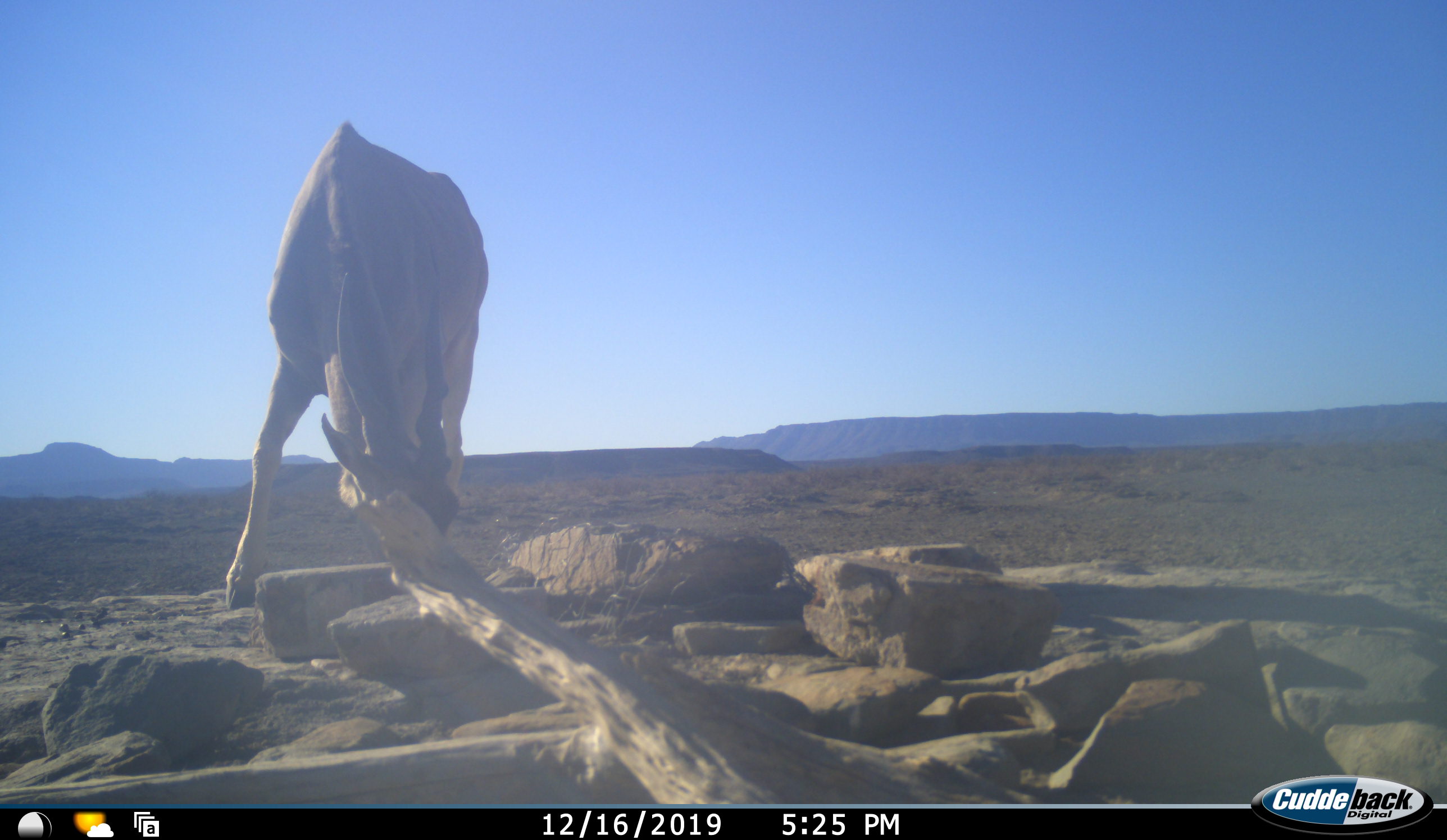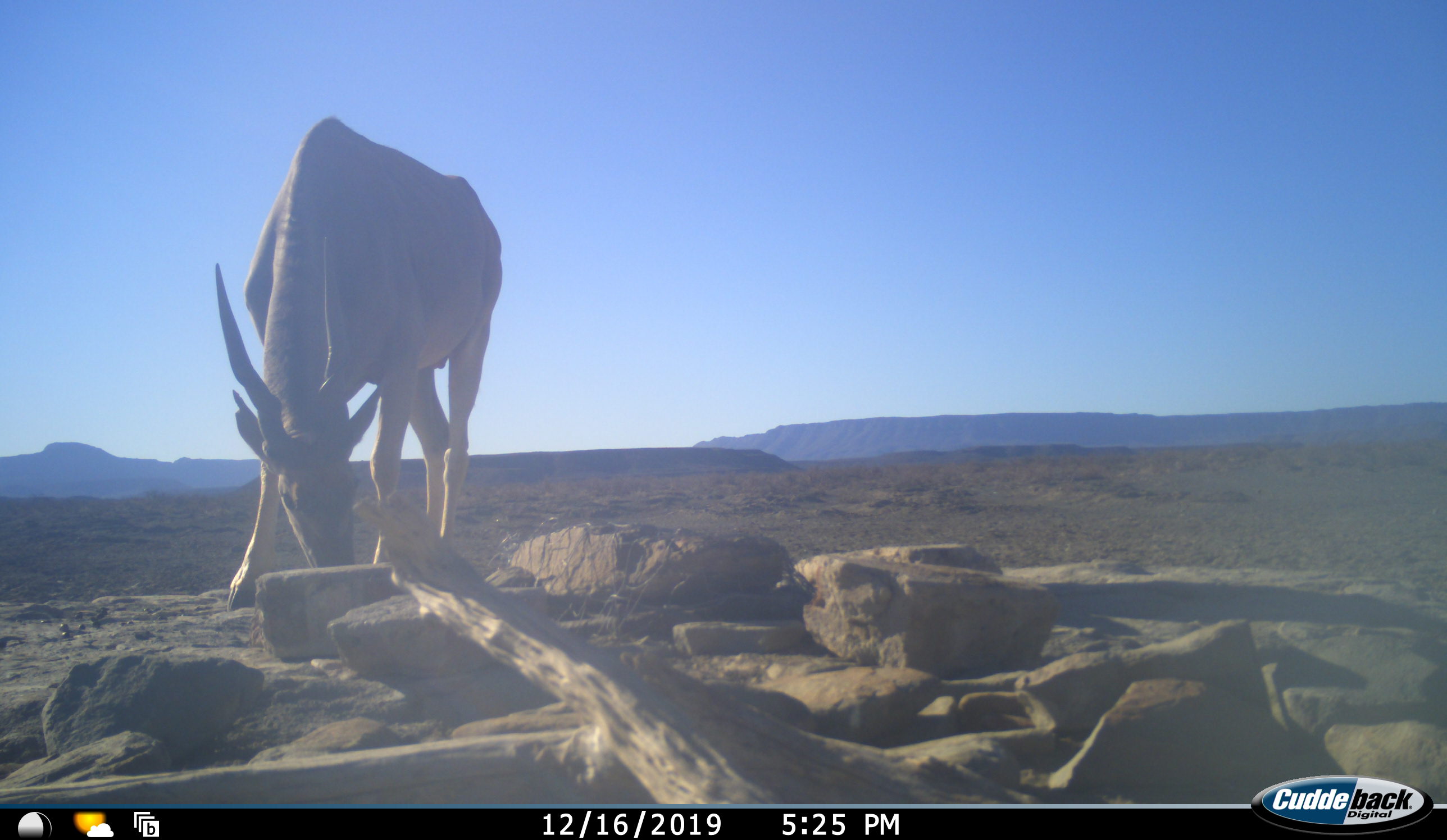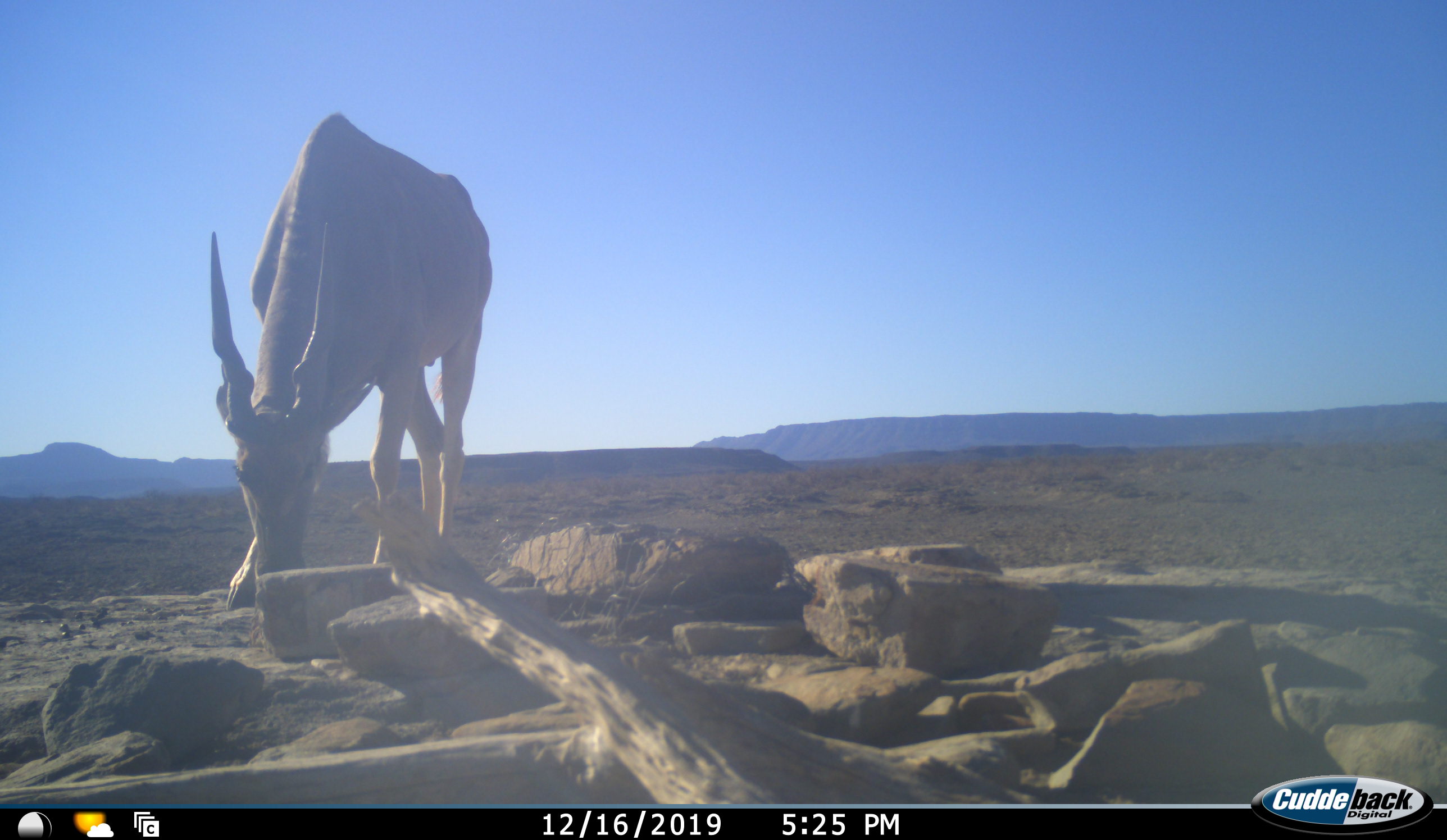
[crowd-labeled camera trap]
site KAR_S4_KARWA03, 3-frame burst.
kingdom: Animalia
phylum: Chordata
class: Mammalia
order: Artiodactyla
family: Bovidae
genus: Tragelaphus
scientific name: Tragelaphus oryx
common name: eland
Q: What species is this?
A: Eland (Tragelaphus oryx).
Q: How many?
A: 1.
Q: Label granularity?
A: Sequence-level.